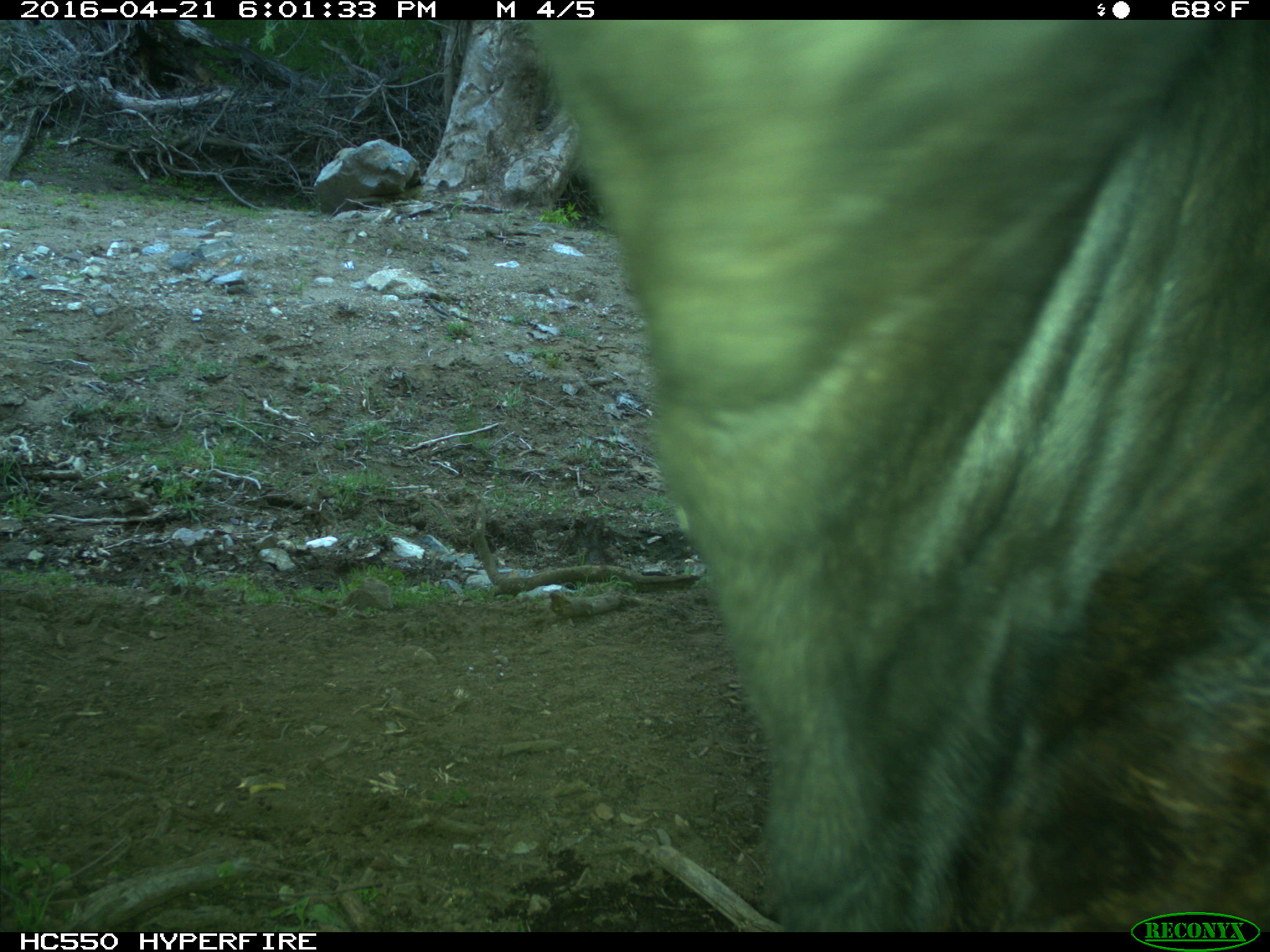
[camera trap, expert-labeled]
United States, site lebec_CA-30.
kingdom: Animalia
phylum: Chordata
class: Mammalia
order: Artiodactyla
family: Bovidae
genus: Bos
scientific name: Bos taurus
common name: domestic cow